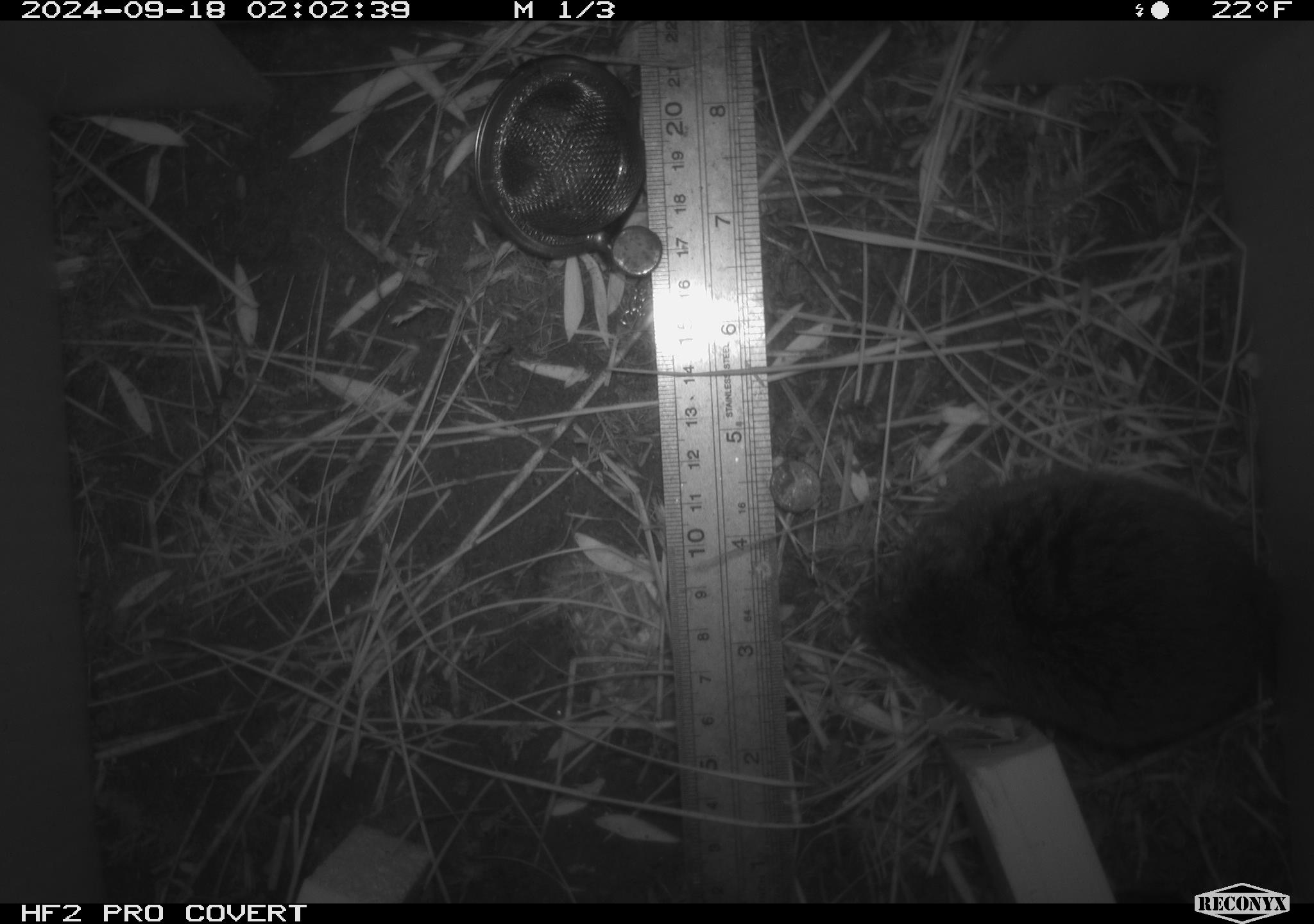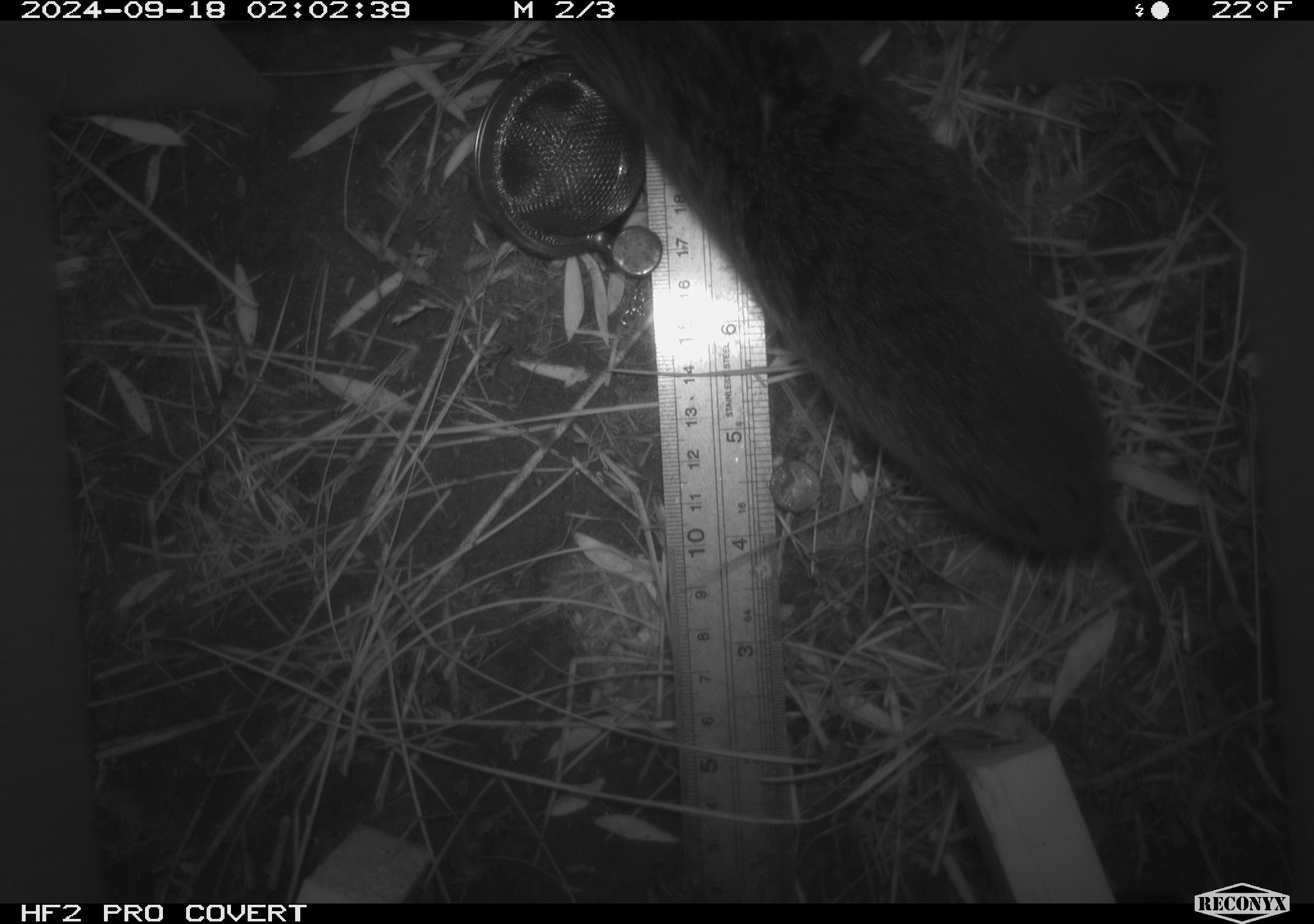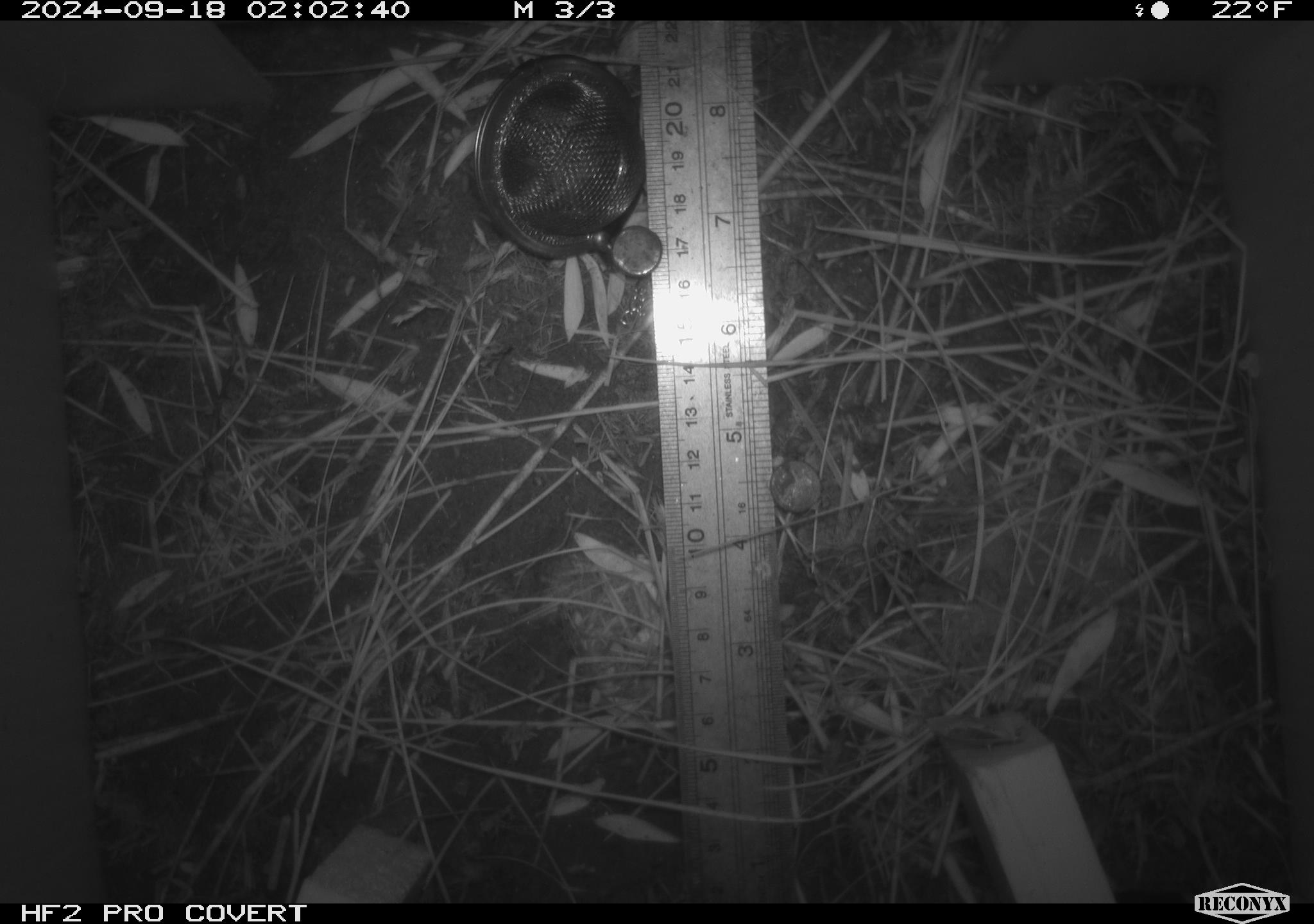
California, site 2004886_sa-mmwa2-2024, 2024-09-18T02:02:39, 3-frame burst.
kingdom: Animalia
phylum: Chordata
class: Mammalia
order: Rodentia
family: Cricetidae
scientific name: Arvicolinae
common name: voles, lemmings, and muskrats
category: arvicolinae subfamily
Arvicolinae subfamily (voles, lemmings, and muskrats) (Arvicolinae).